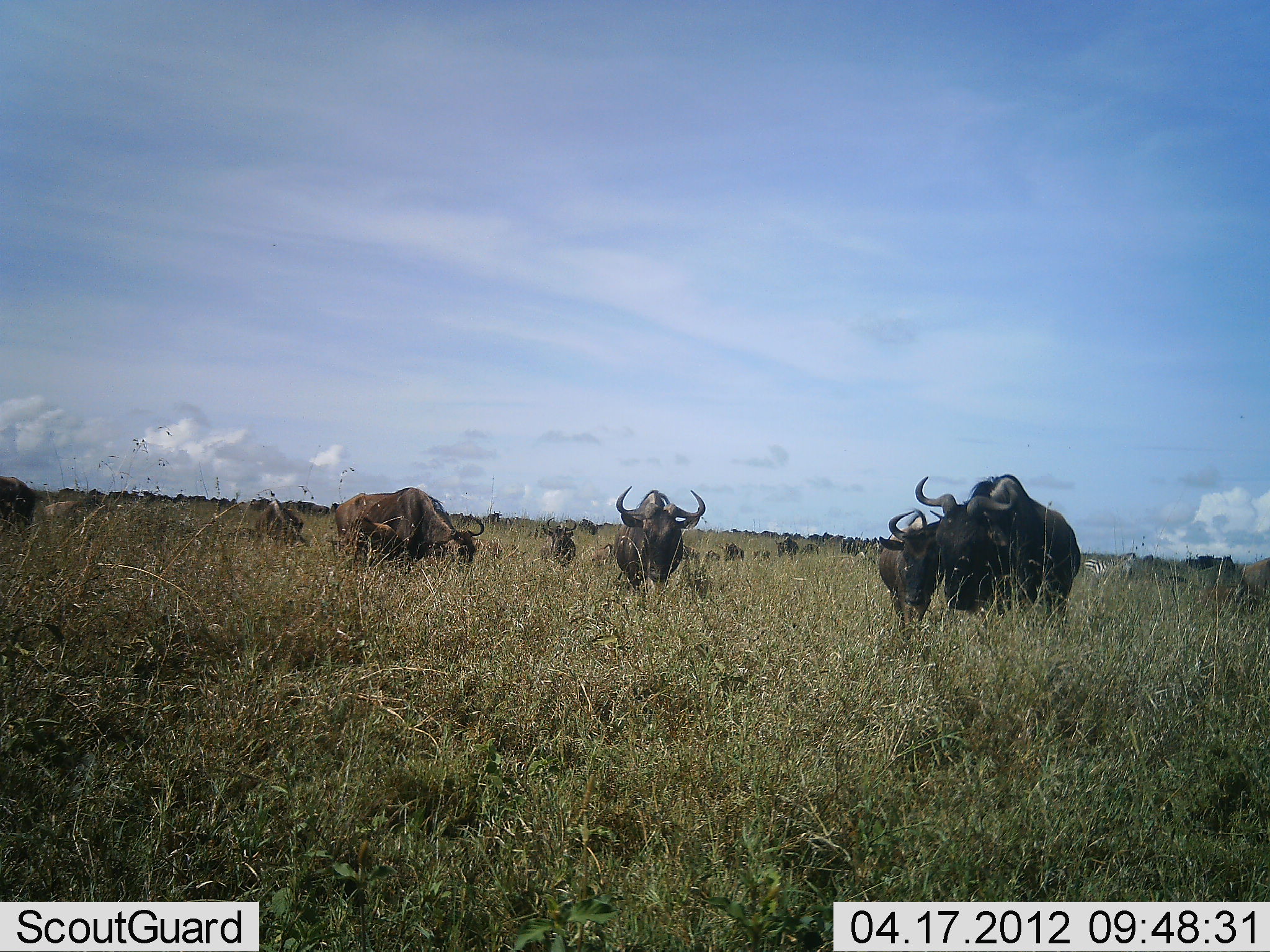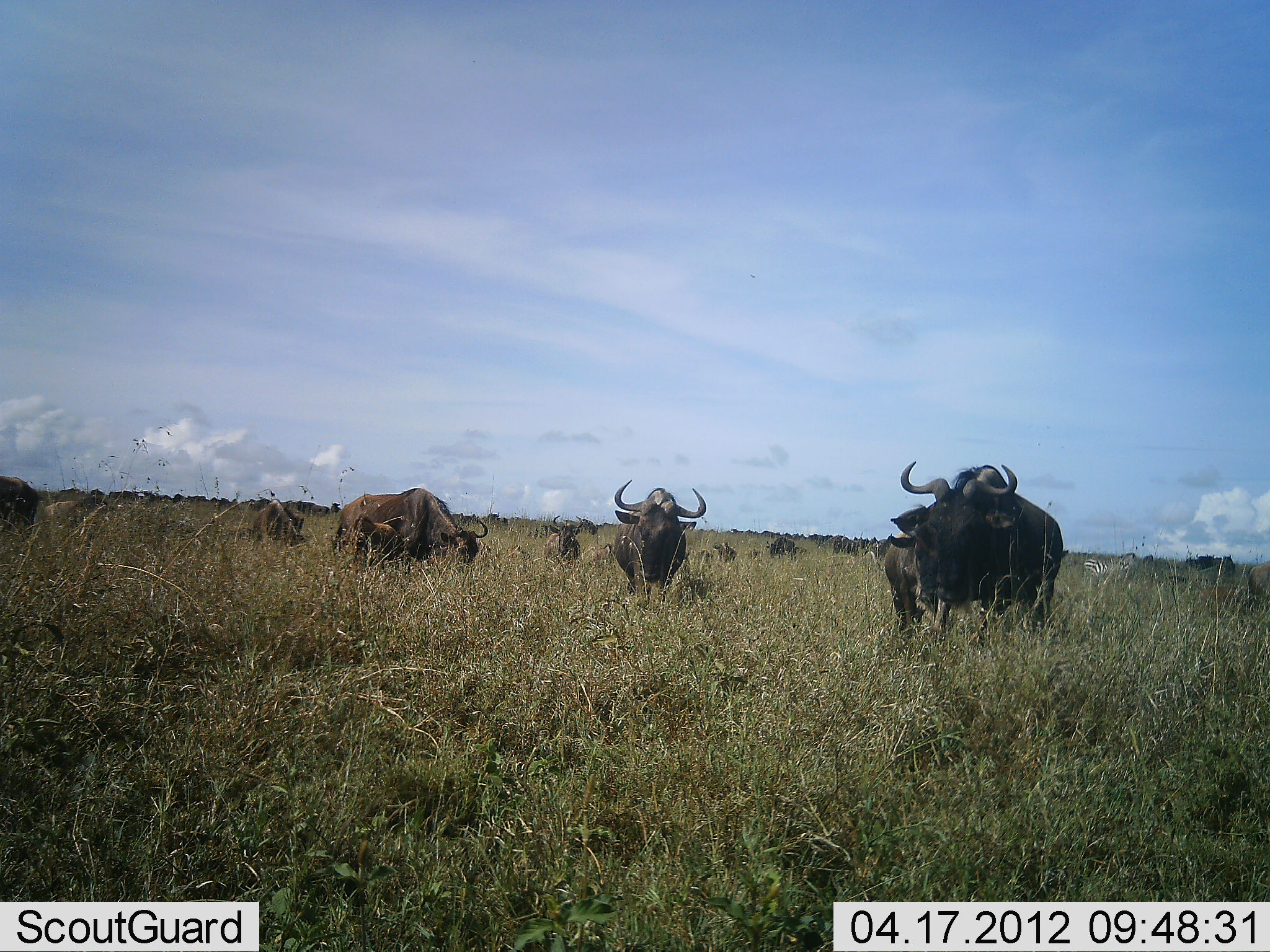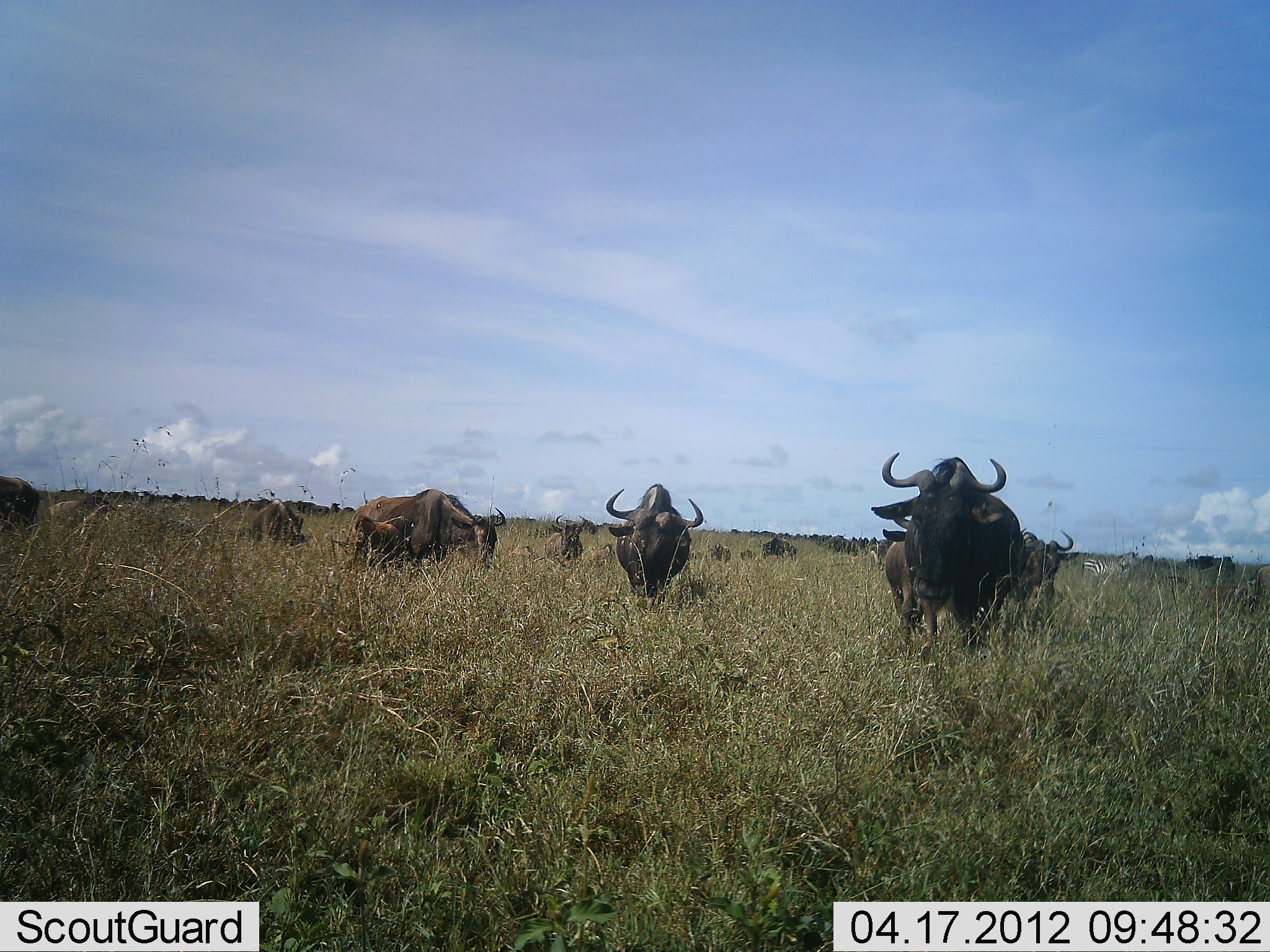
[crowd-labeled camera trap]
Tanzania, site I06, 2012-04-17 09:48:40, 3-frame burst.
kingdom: Animalia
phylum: Chordata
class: Mammalia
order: Artiodactyla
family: Bovidae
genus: Connochaetes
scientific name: Connochaetes taurinus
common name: blue wildebeest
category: wildebeest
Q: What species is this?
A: Wildebeest (blue wildebeest) (Connochaetes taurinus).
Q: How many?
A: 11-50.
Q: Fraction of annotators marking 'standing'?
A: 21%.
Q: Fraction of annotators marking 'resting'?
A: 3%.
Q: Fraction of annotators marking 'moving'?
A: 72%.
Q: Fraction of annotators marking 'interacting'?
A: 3%.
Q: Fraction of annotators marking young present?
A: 21%.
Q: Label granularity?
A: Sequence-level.